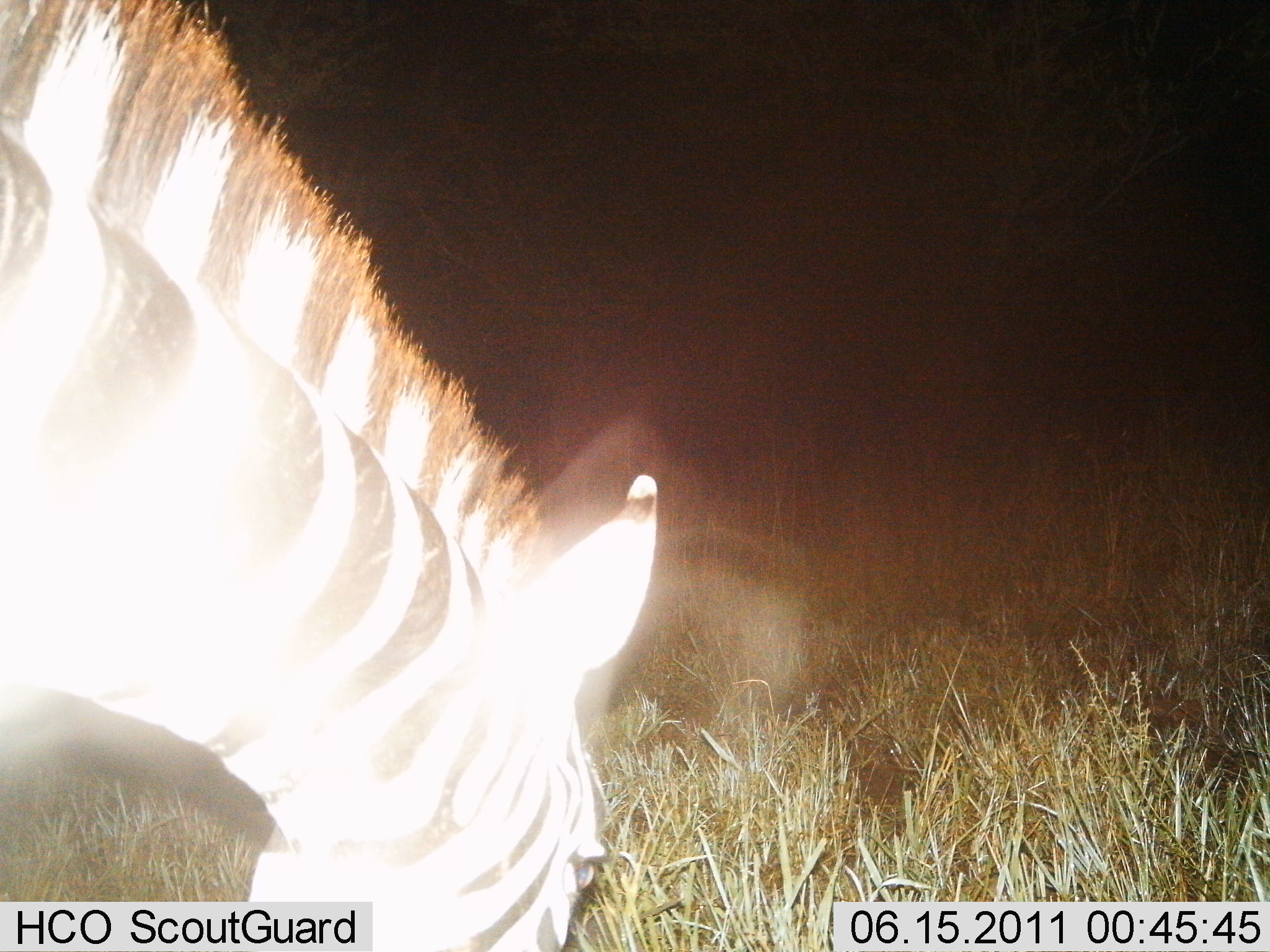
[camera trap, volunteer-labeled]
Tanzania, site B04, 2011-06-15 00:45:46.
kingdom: Animalia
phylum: Chordata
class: Mammalia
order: Perissodactyla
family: Equidae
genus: Equus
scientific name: Equus quagga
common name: plains zebra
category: zebra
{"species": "zebra (plains zebra) (Equus quagga)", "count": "1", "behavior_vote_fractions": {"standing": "36%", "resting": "0%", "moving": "9%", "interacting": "0%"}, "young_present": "0%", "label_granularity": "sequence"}